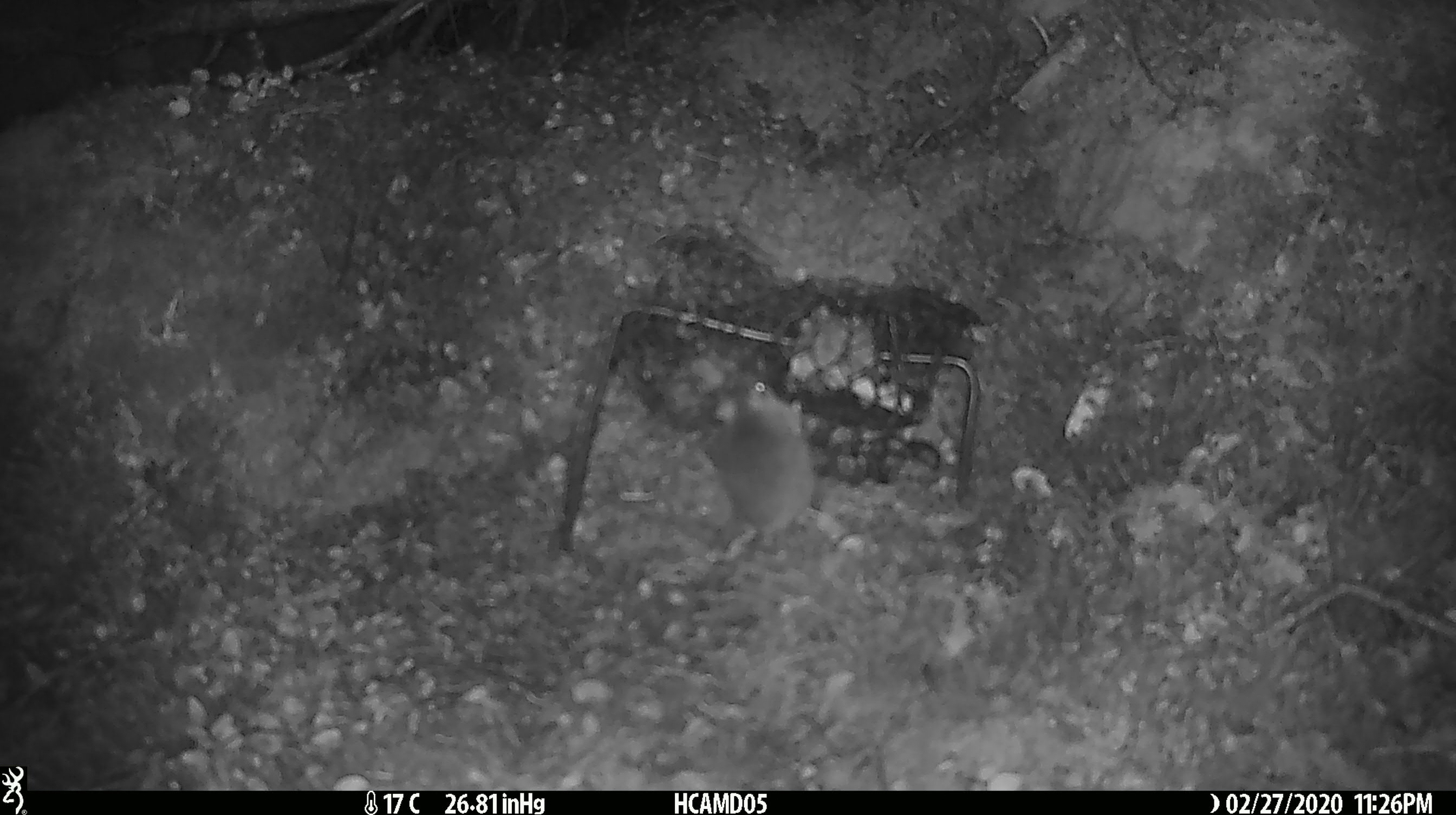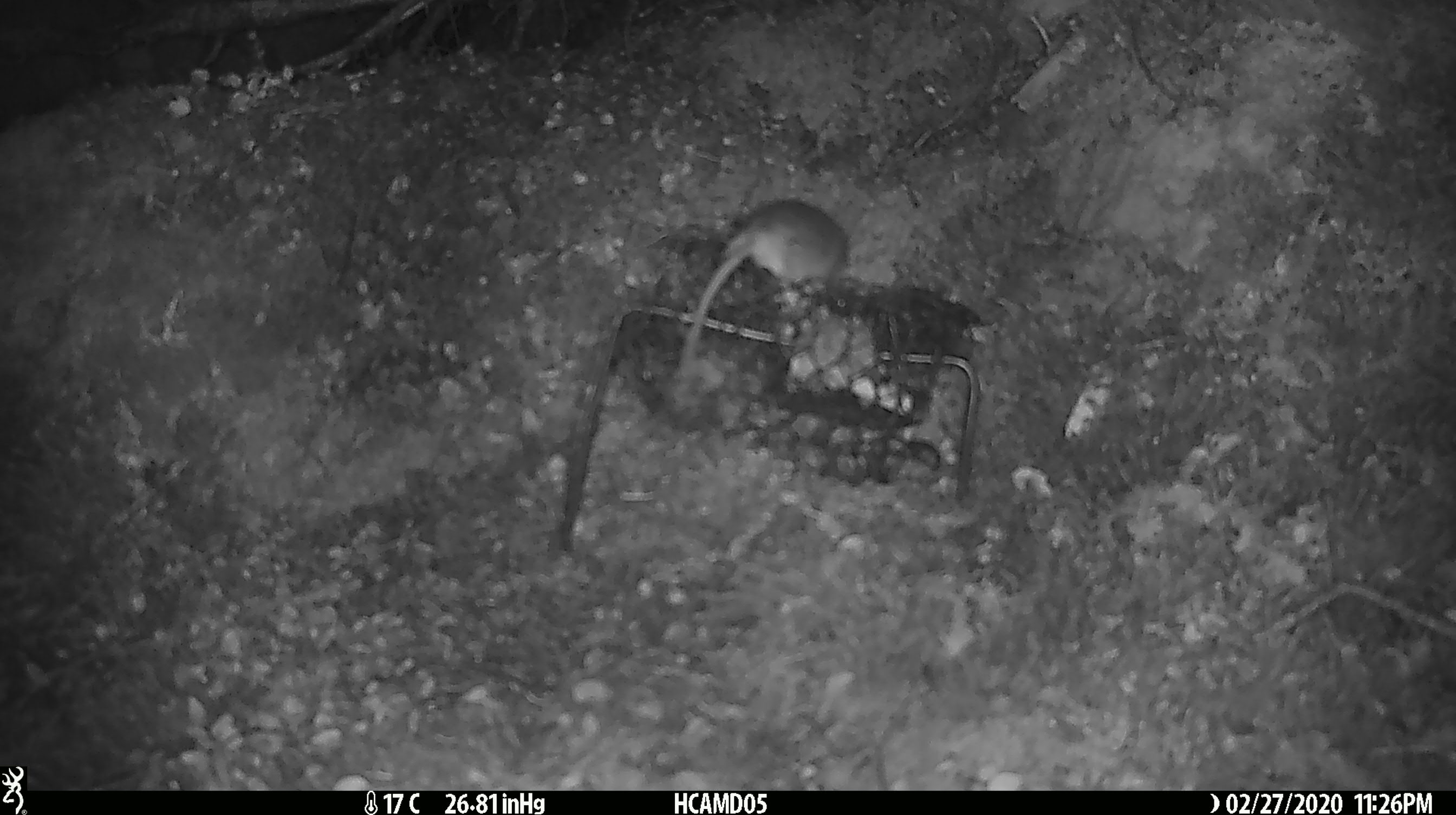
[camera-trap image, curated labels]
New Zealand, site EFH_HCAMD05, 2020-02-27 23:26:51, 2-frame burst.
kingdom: Animalia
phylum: Chordata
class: Mammalia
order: Rodentia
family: Muridae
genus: Mus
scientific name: Mus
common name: mouse